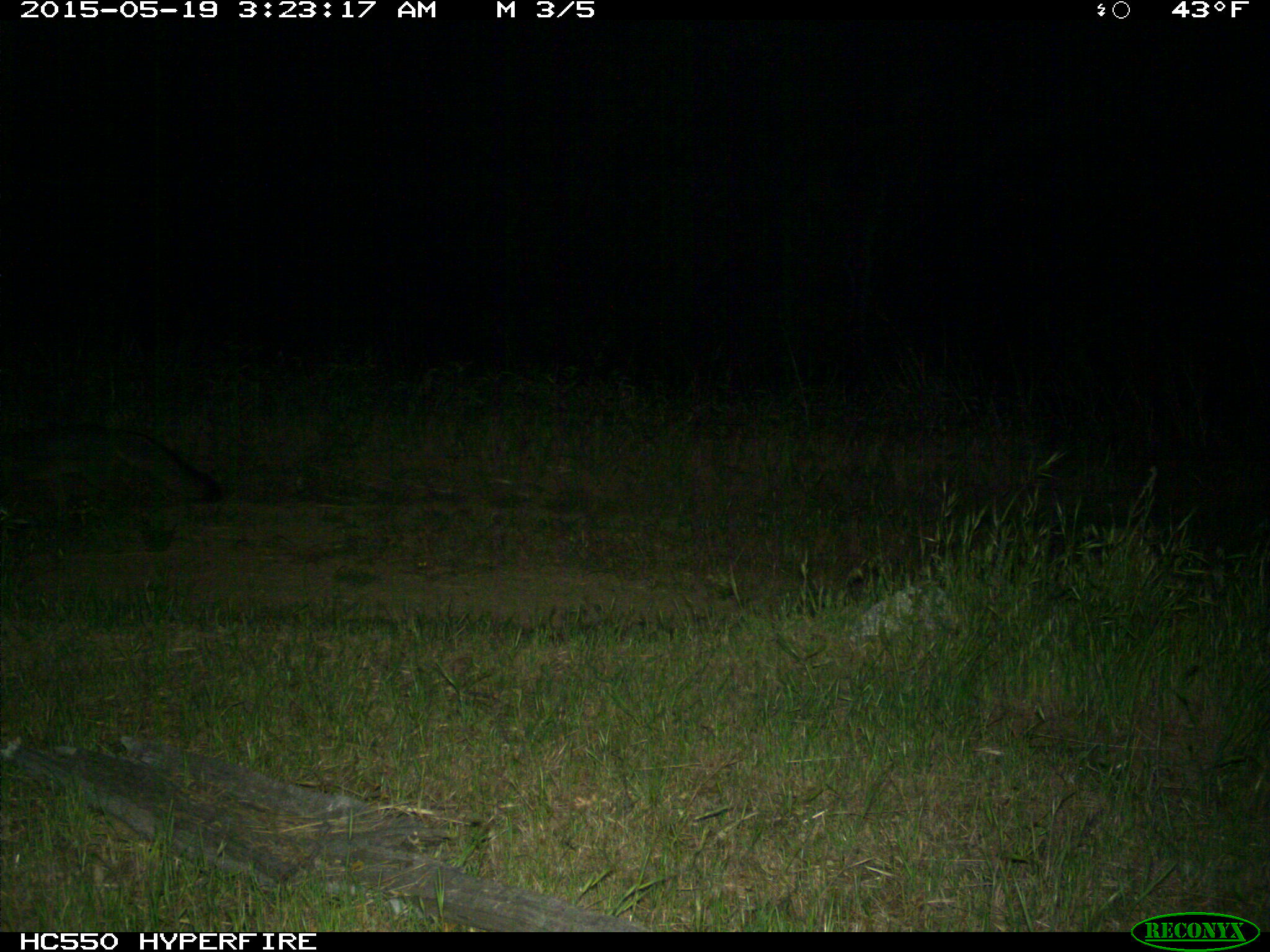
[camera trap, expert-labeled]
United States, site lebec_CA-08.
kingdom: Animalia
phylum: Chordata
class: Mammalia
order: Carnivora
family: Canidae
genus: Urocyon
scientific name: Urocyon cinereoargenteus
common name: gray fox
Urocyon cinereoargenteus (gray fox).